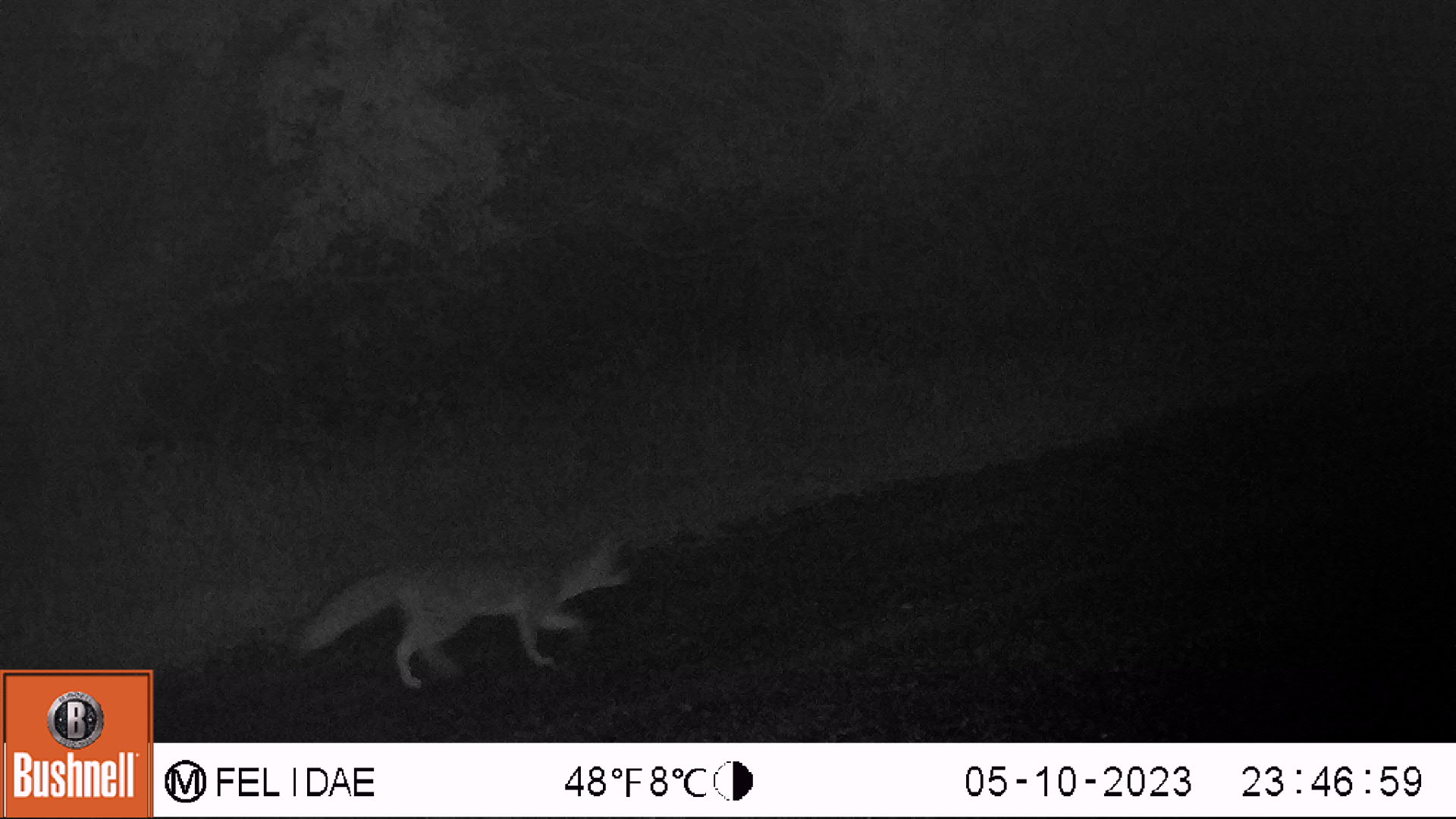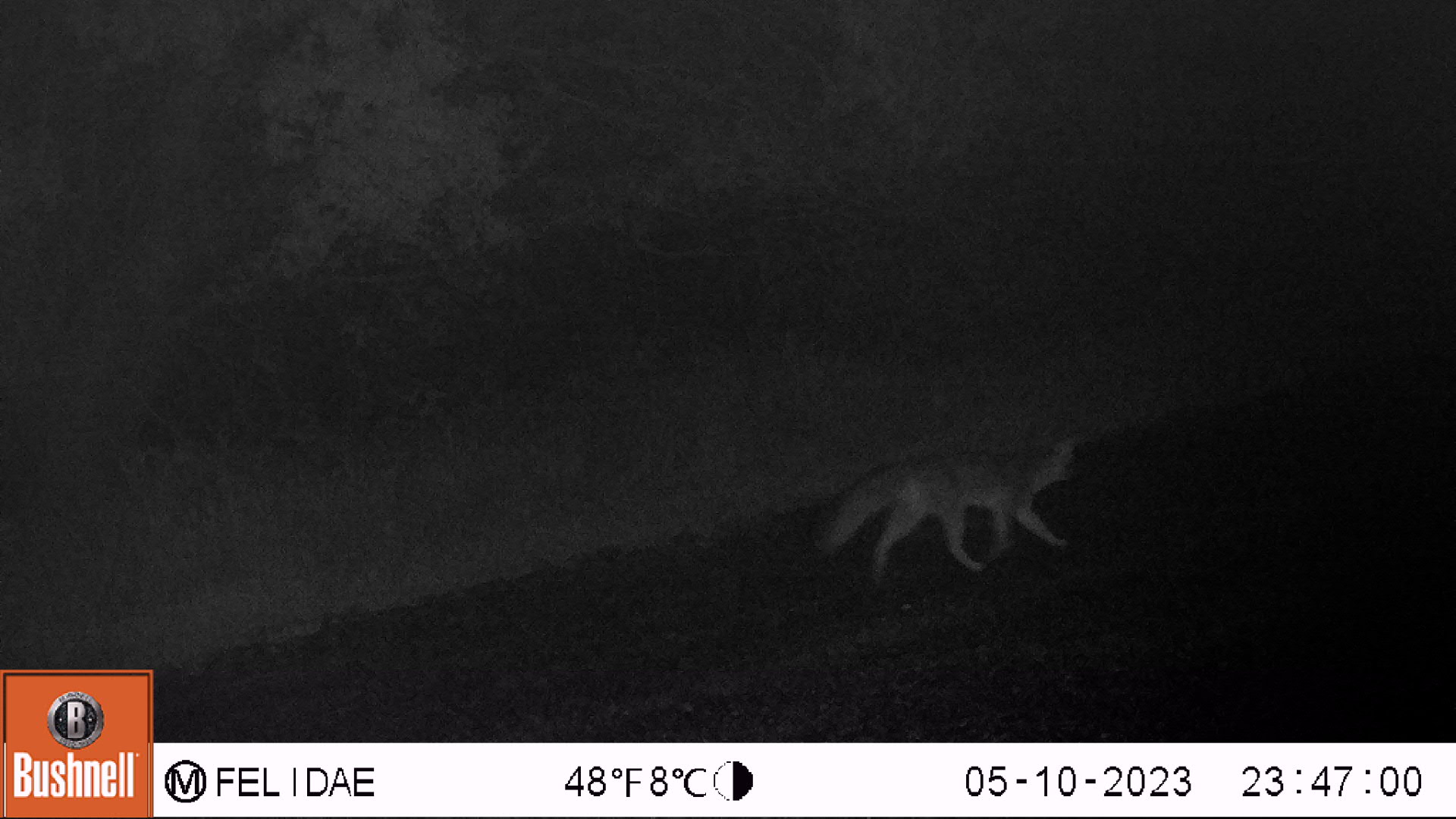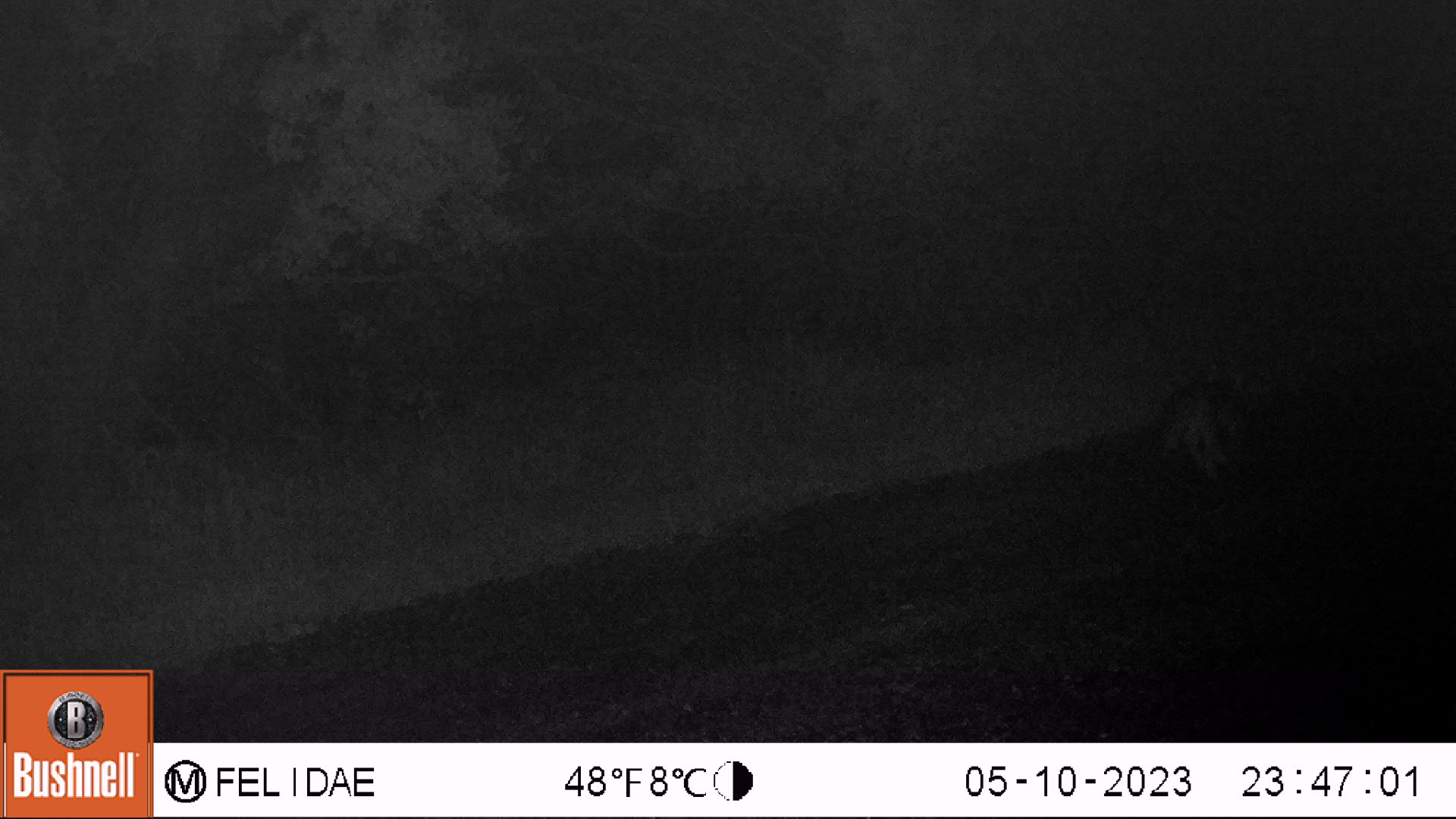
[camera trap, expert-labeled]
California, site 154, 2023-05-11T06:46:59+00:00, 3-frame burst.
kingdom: Animalia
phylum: Chordata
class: Mammalia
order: Carnivora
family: Canidae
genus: Urocyon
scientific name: Urocyon cinereoargenteus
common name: gray fox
Gray fox (Urocyon cinereoargenteus).